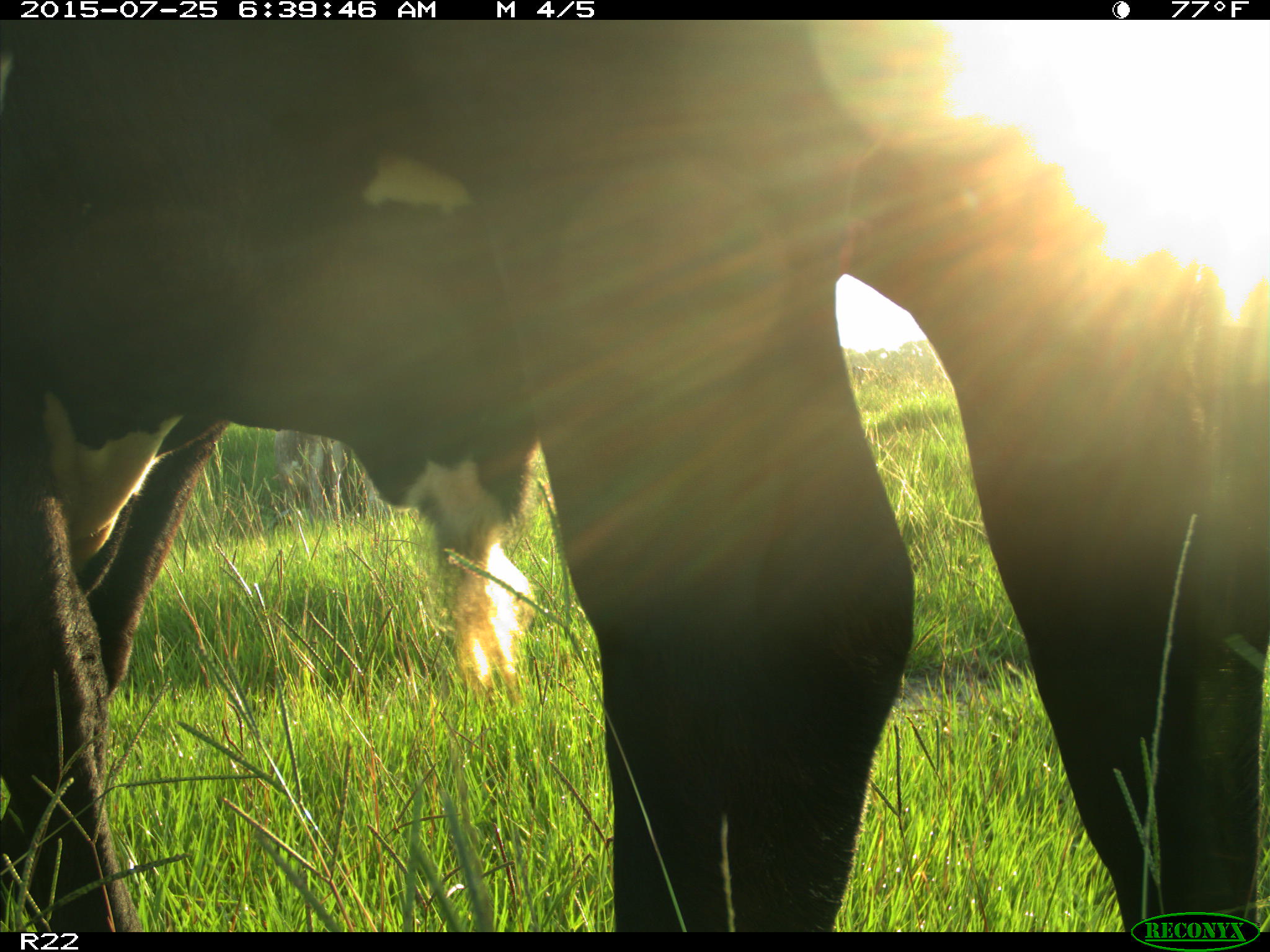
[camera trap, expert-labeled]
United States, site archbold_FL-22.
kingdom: Animalia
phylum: Chordata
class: Mammalia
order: Artiodactyla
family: Bovidae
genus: Bos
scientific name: Bos taurus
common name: domestic cow